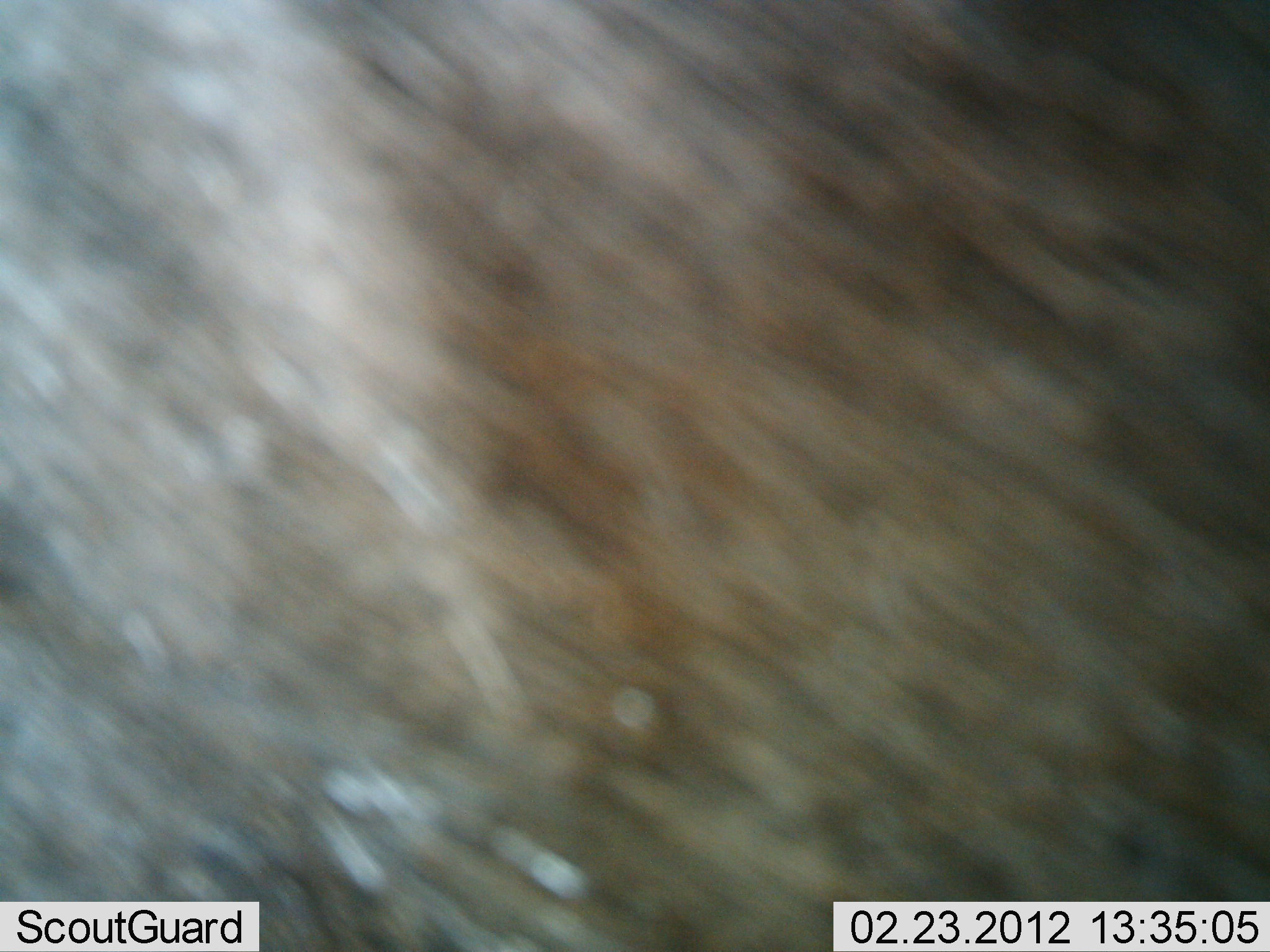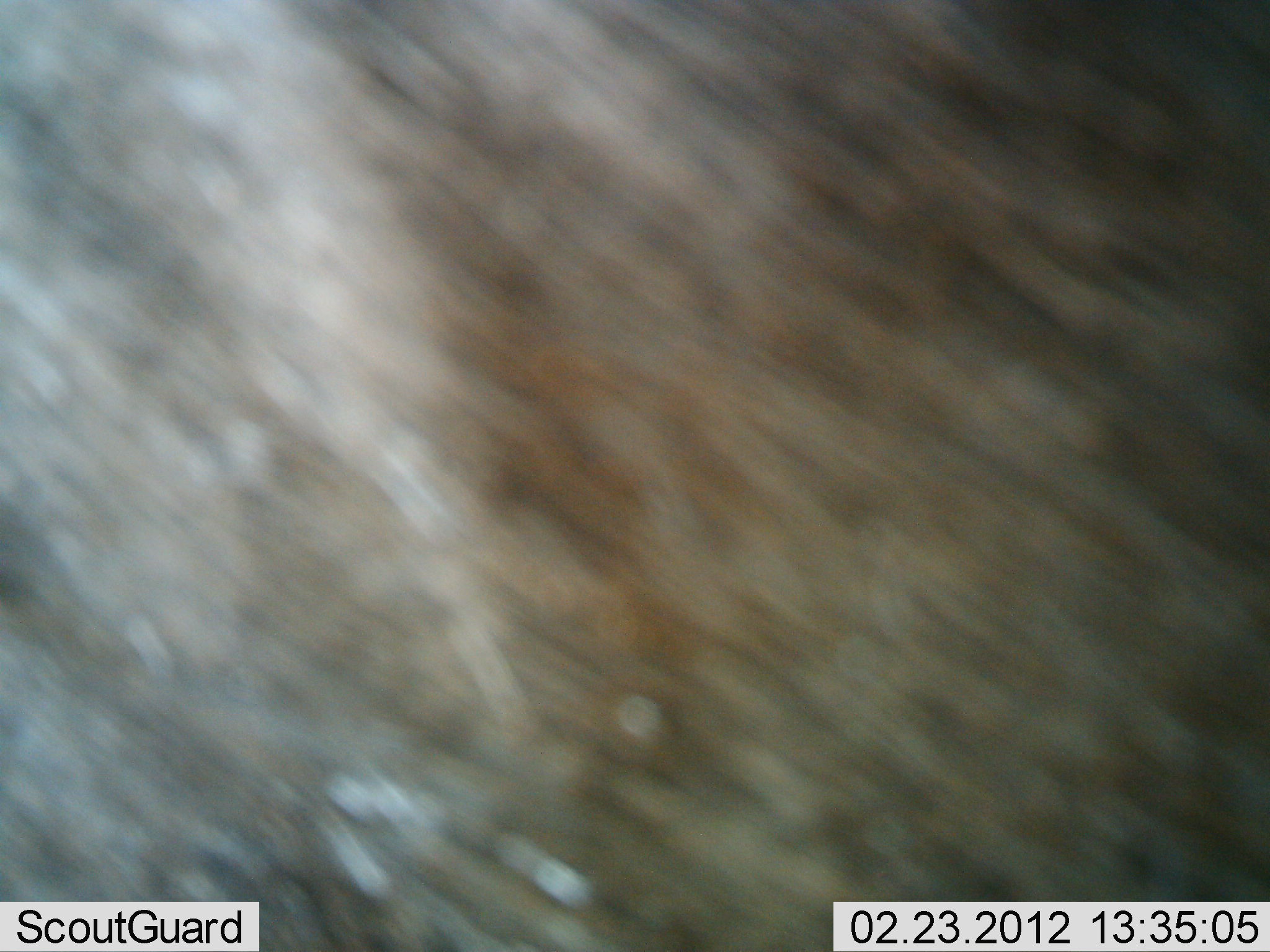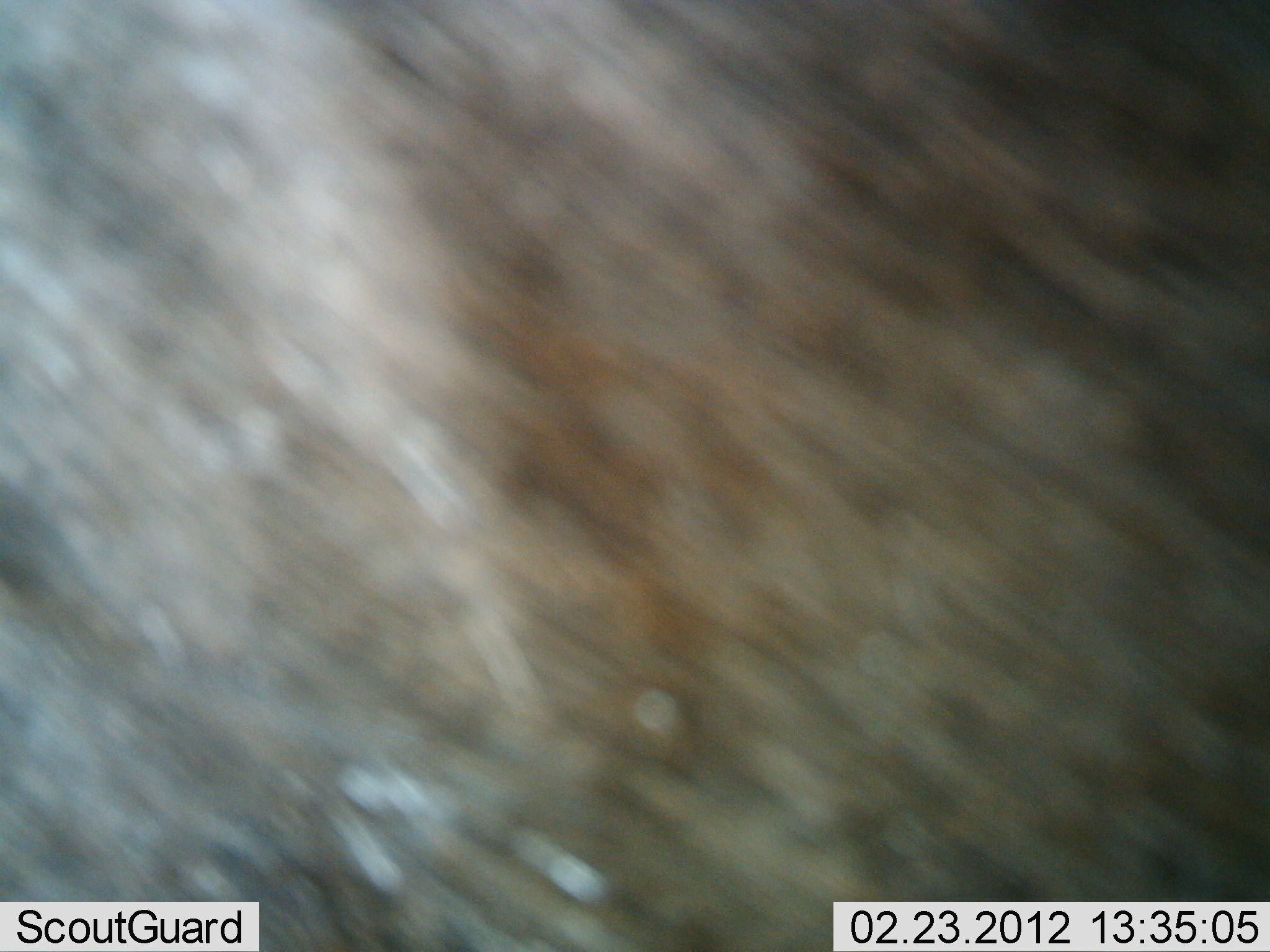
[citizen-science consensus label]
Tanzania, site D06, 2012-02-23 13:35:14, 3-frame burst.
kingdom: Animalia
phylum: Chordata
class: Mammalia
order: Artiodactyla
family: Bovidae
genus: Connochaetes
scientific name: Connochaetes taurinus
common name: blue wildebeest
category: wildebeest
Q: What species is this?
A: Wildebeest (blue wildebeest) (Connochaetes taurinus).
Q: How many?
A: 1.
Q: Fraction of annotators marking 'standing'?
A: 100%.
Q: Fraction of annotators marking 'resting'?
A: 0%.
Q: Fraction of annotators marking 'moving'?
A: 0%.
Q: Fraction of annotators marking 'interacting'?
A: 0%.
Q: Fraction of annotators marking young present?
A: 0%.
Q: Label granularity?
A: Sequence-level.